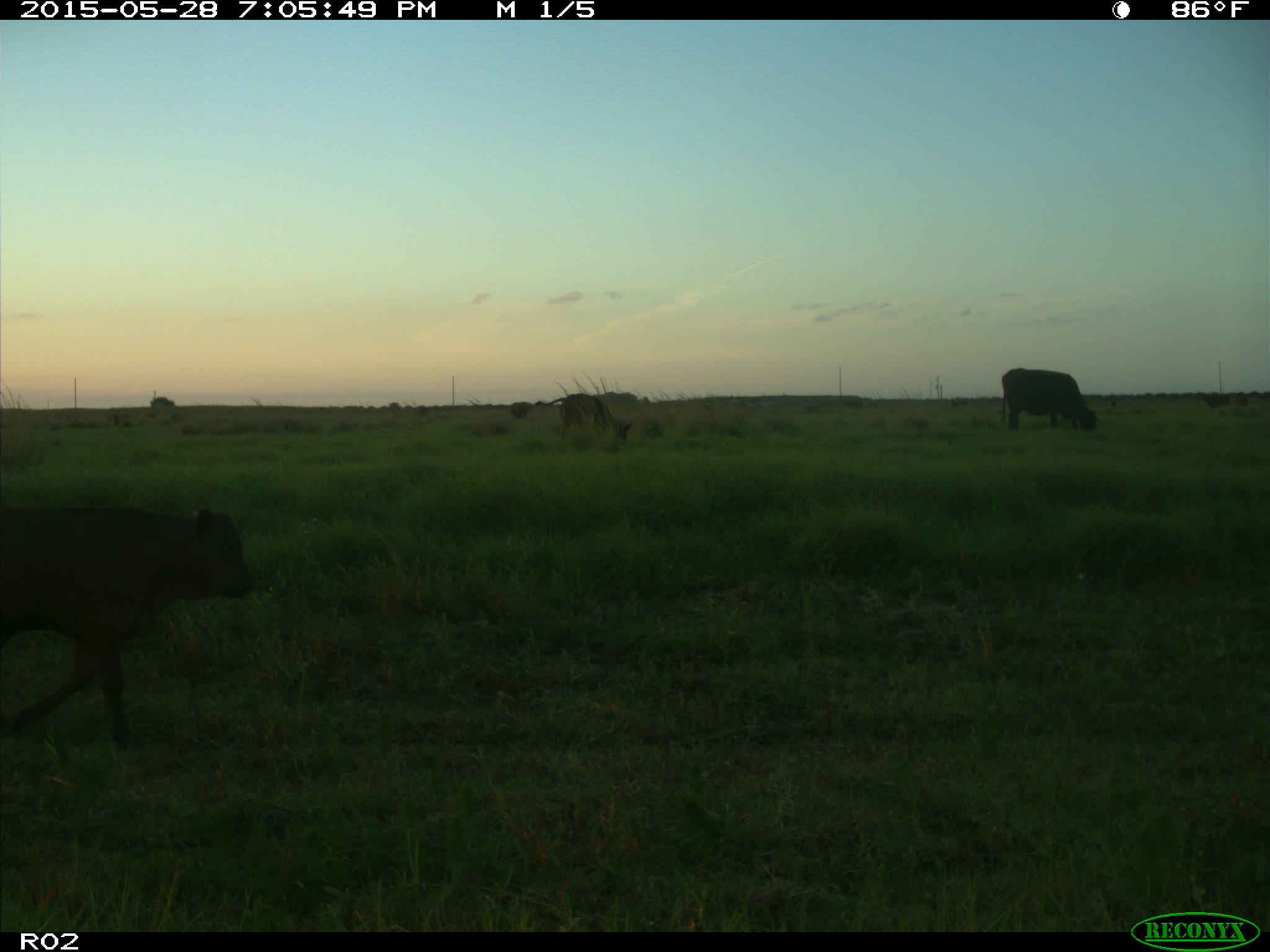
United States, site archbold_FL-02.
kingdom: Animalia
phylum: Chordata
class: Mammalia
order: Artiodactyla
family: Bovidae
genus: Bos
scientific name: Bos taurus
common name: domestic cow